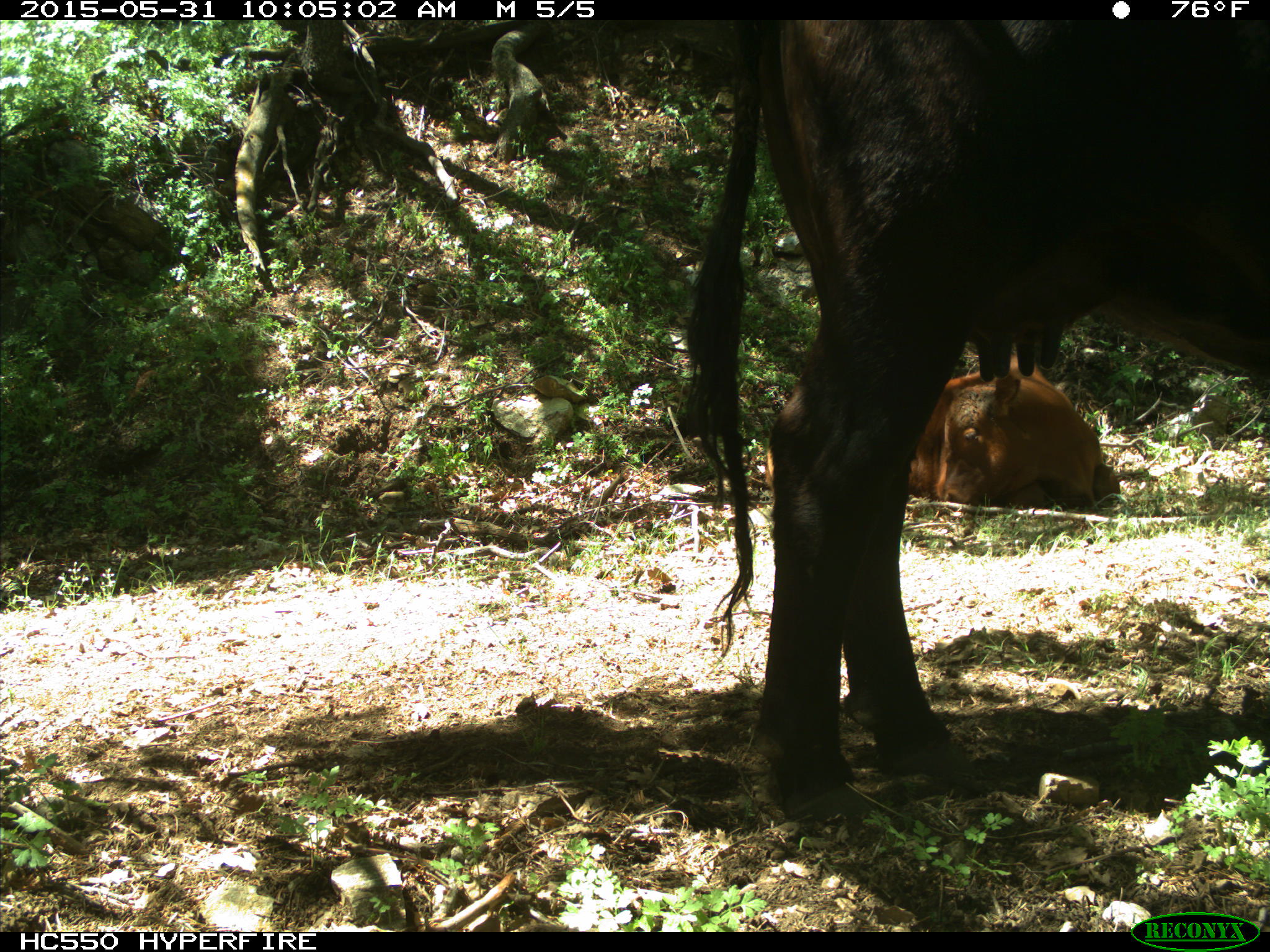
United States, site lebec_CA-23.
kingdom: Animalia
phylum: Chordata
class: Mammalia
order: Artiodactyla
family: Bovidae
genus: Bos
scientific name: Bos taurus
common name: domestic cow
Bos taurus (domestic cow).